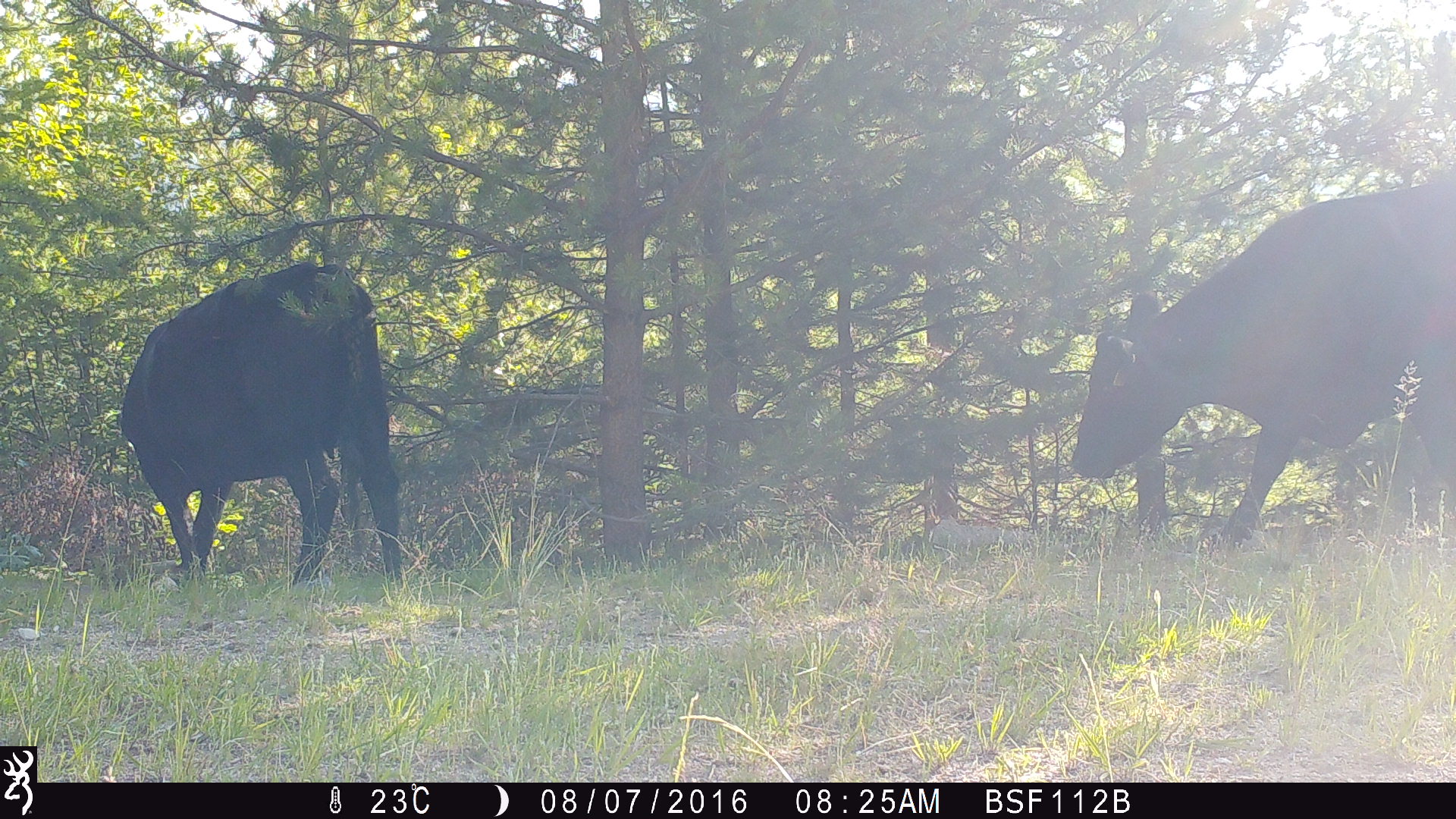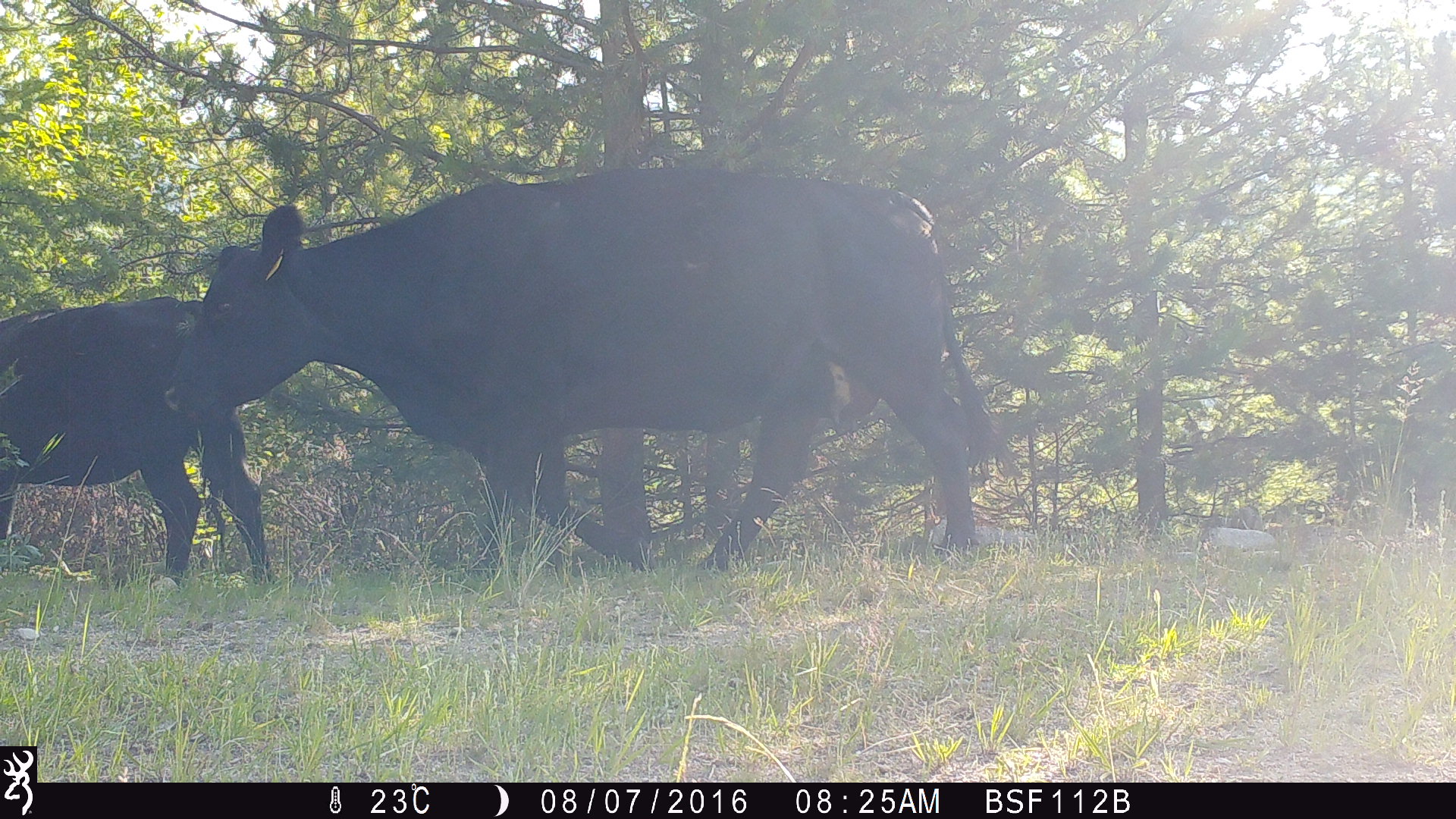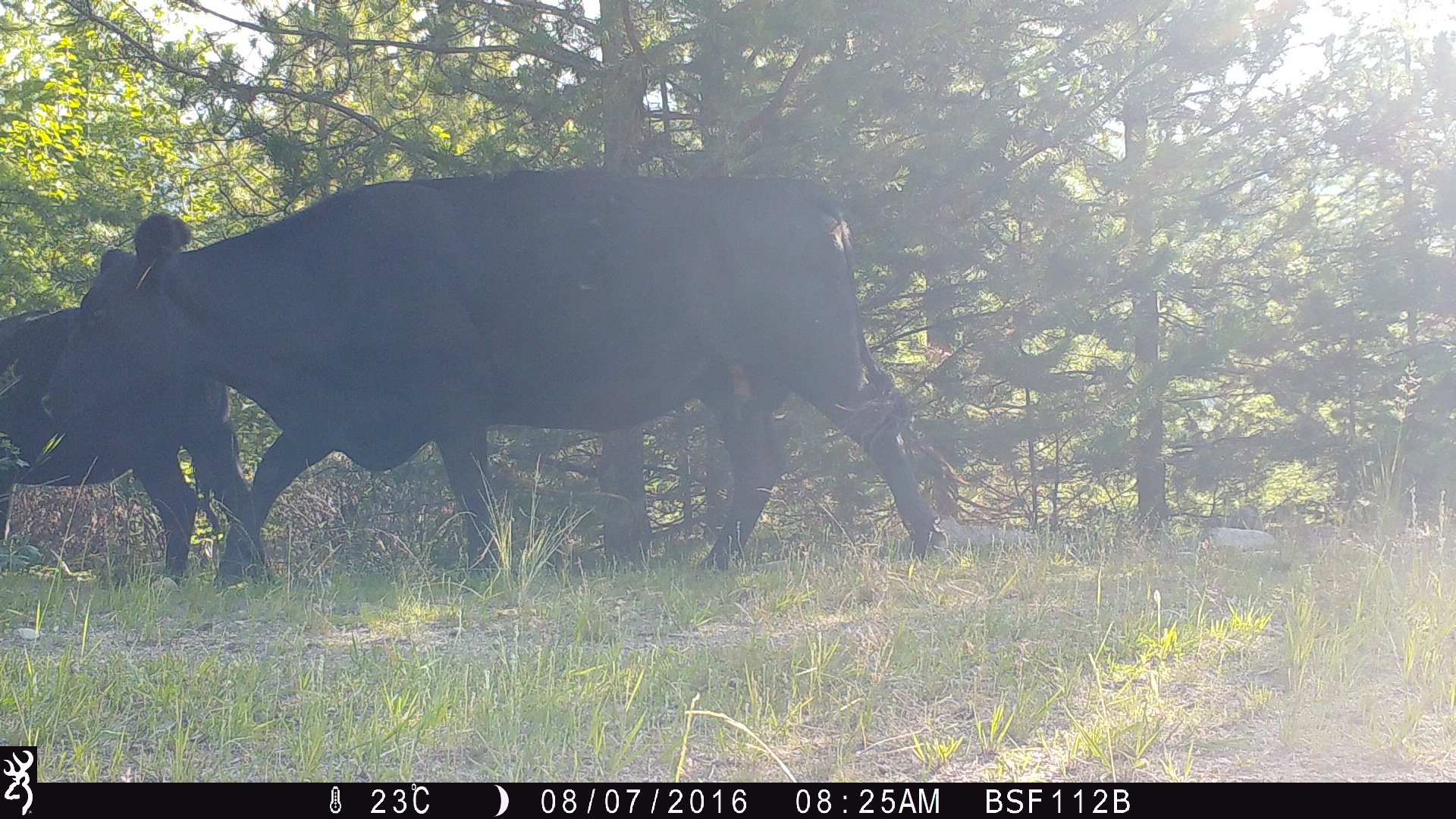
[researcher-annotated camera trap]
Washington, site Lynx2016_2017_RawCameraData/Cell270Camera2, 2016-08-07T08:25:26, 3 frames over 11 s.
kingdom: Animalia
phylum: Chordata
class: Mammalia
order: Artiodactyla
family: Bovidae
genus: Bos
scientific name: Bos taurus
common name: domestic cattle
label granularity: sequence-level